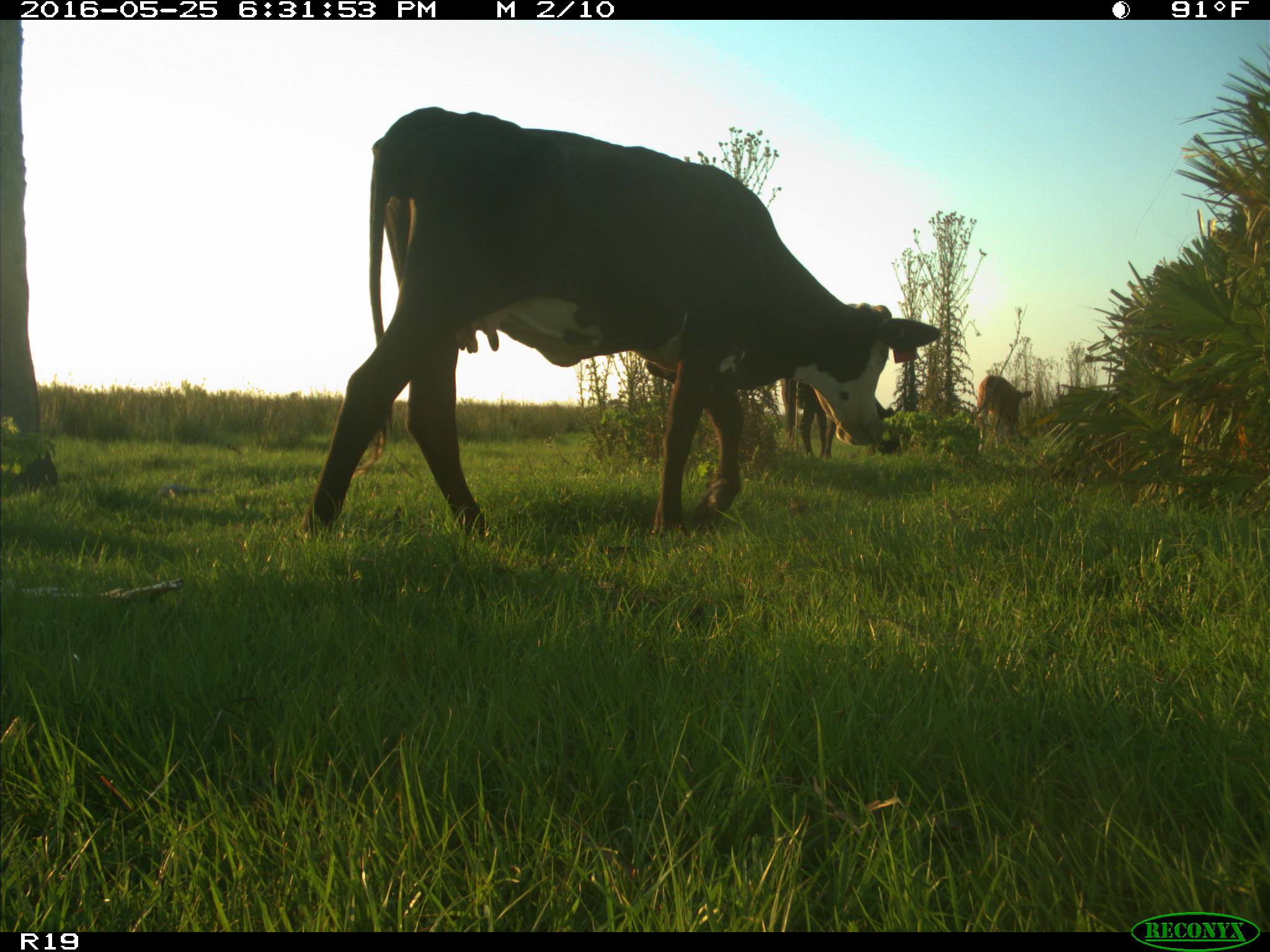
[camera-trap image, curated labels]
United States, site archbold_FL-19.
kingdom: Animalia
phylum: Chordata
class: Mammalia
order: Artiodactyla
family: Bovidae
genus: Bos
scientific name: Bos taurus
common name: domestic cow